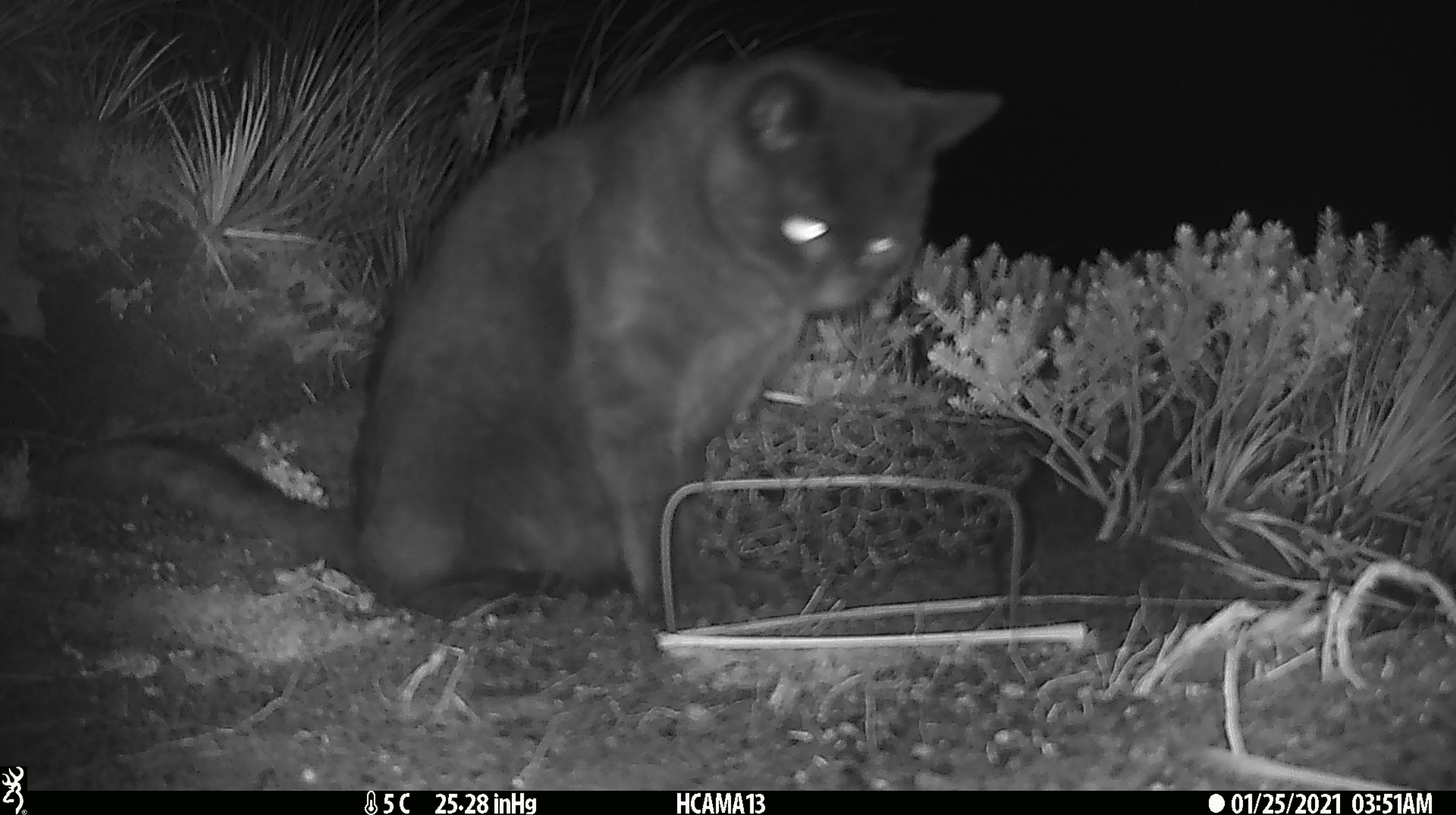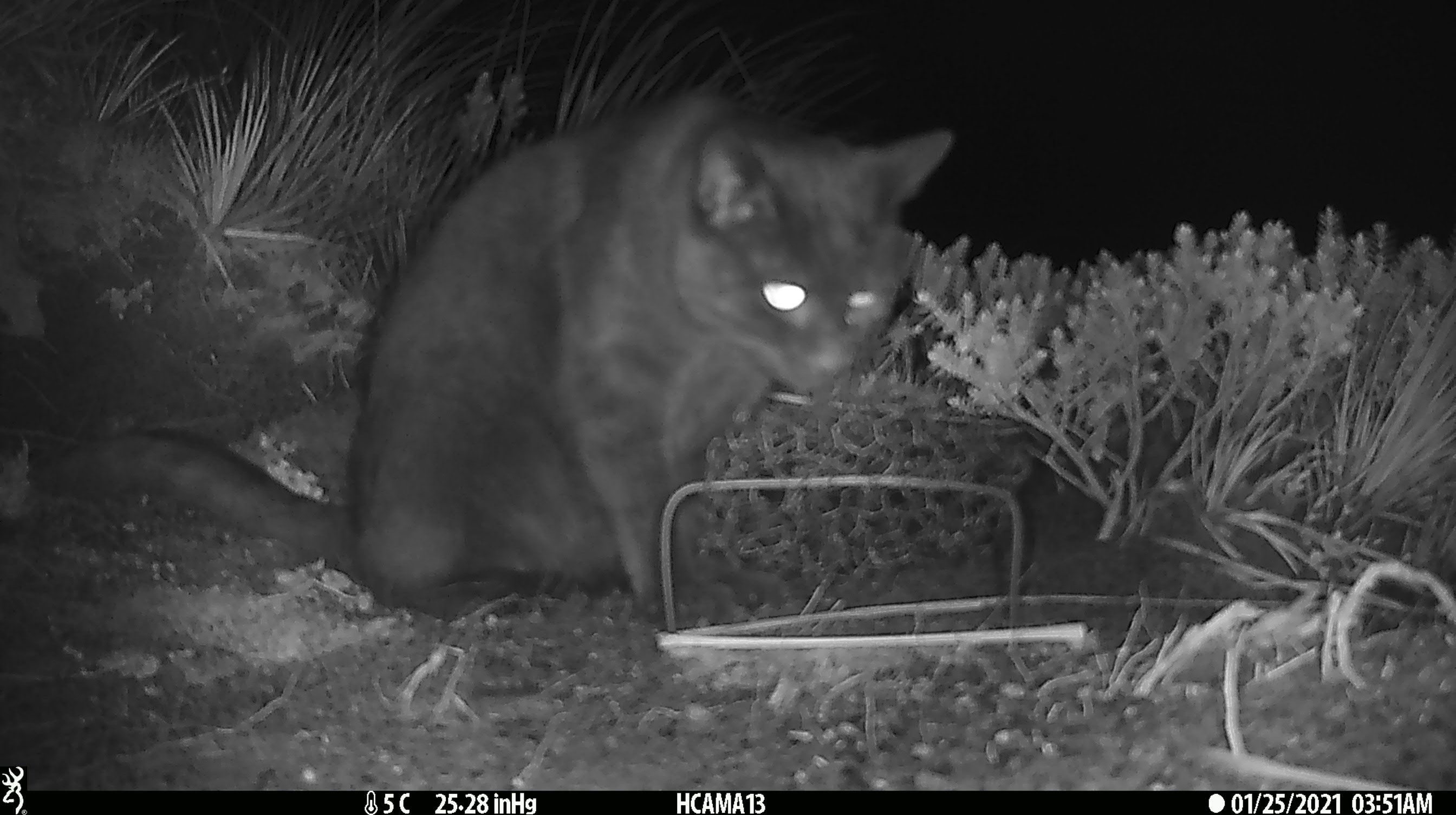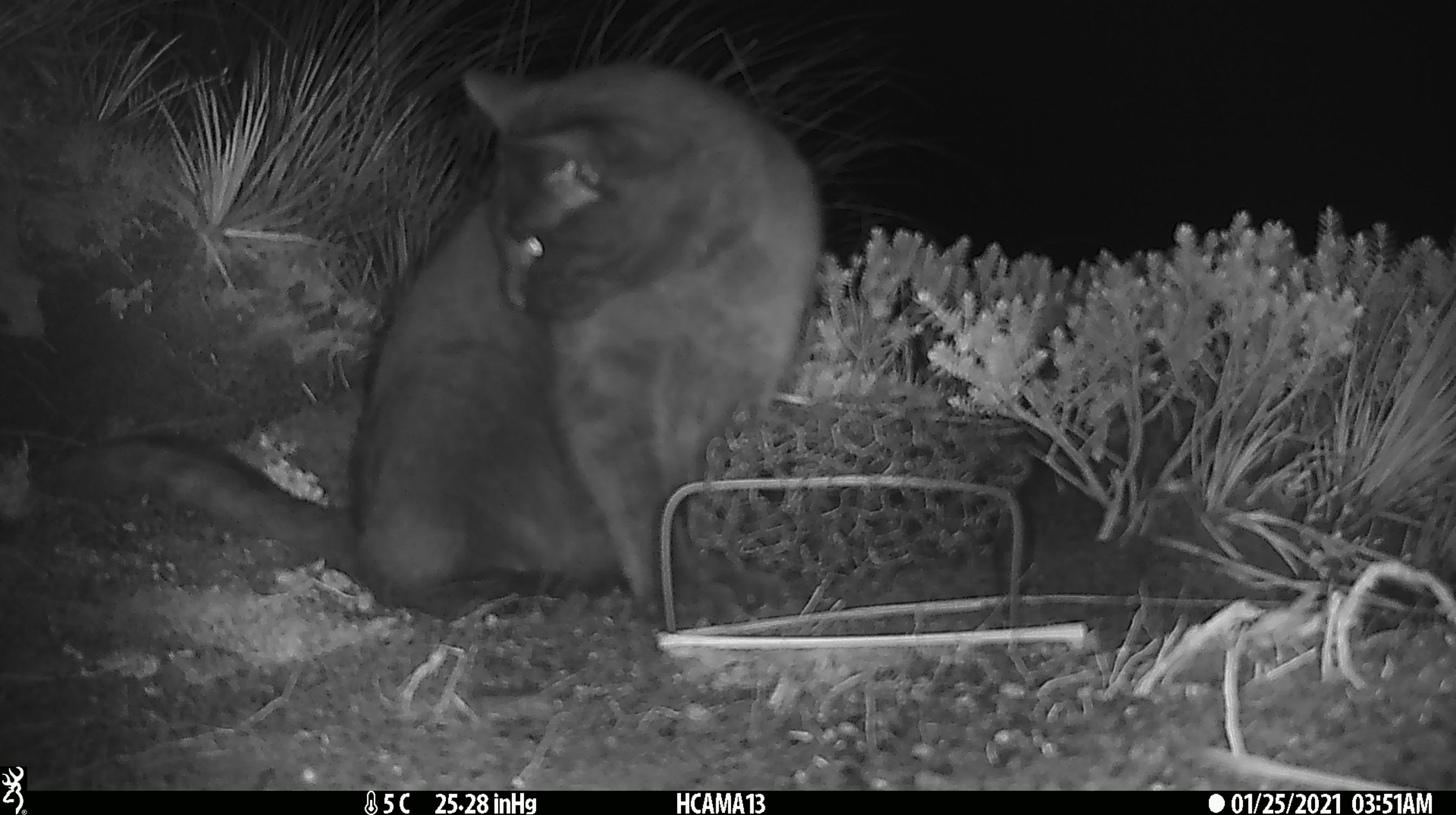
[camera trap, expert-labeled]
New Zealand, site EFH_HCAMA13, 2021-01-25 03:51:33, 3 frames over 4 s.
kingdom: Animalia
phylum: Chordata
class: Mammalia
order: Carnivora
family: Felidae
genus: Felis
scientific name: Felis catus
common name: domestic cat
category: cat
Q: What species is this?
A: Cat (domestic cat) (Felis catus).